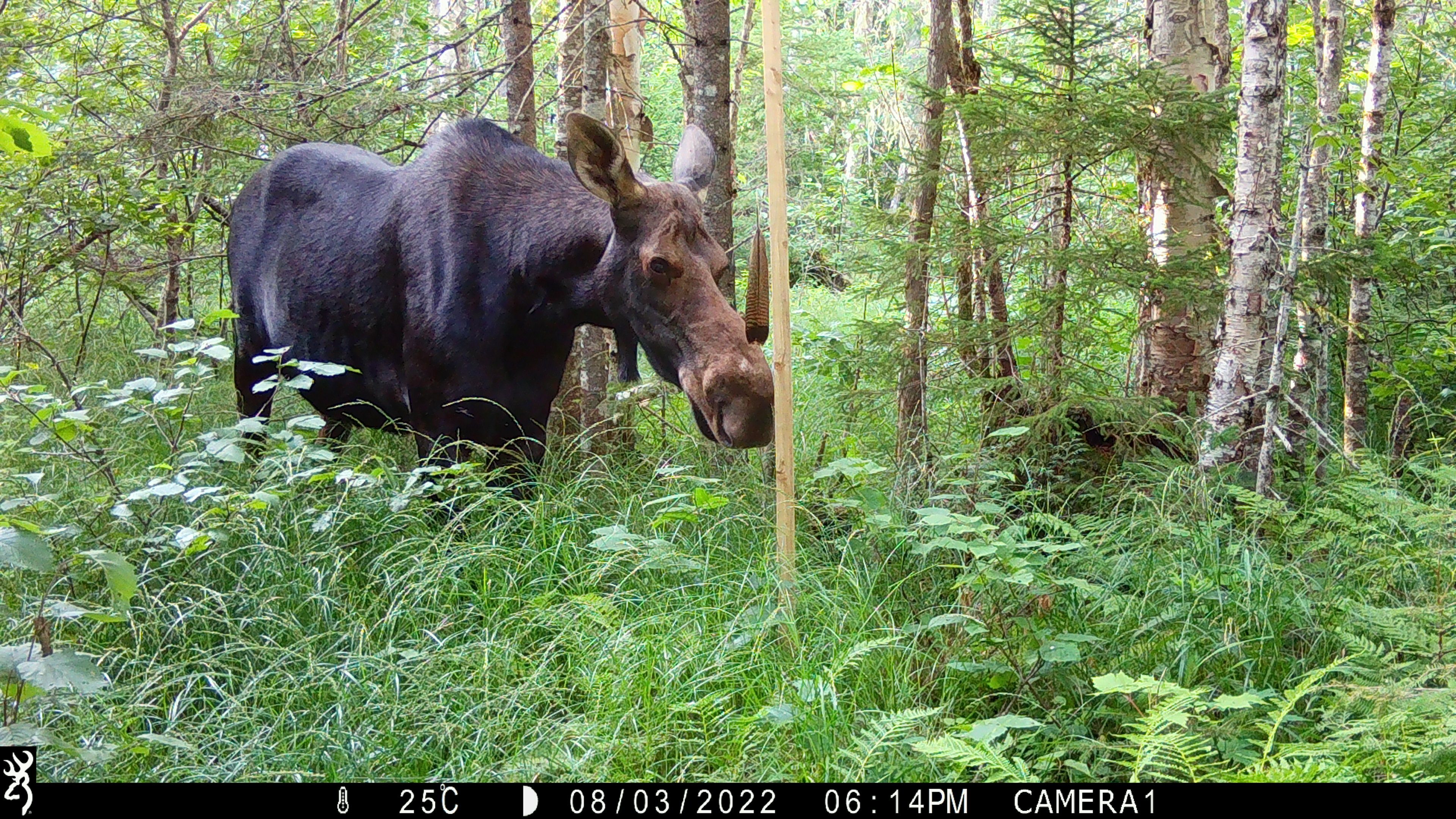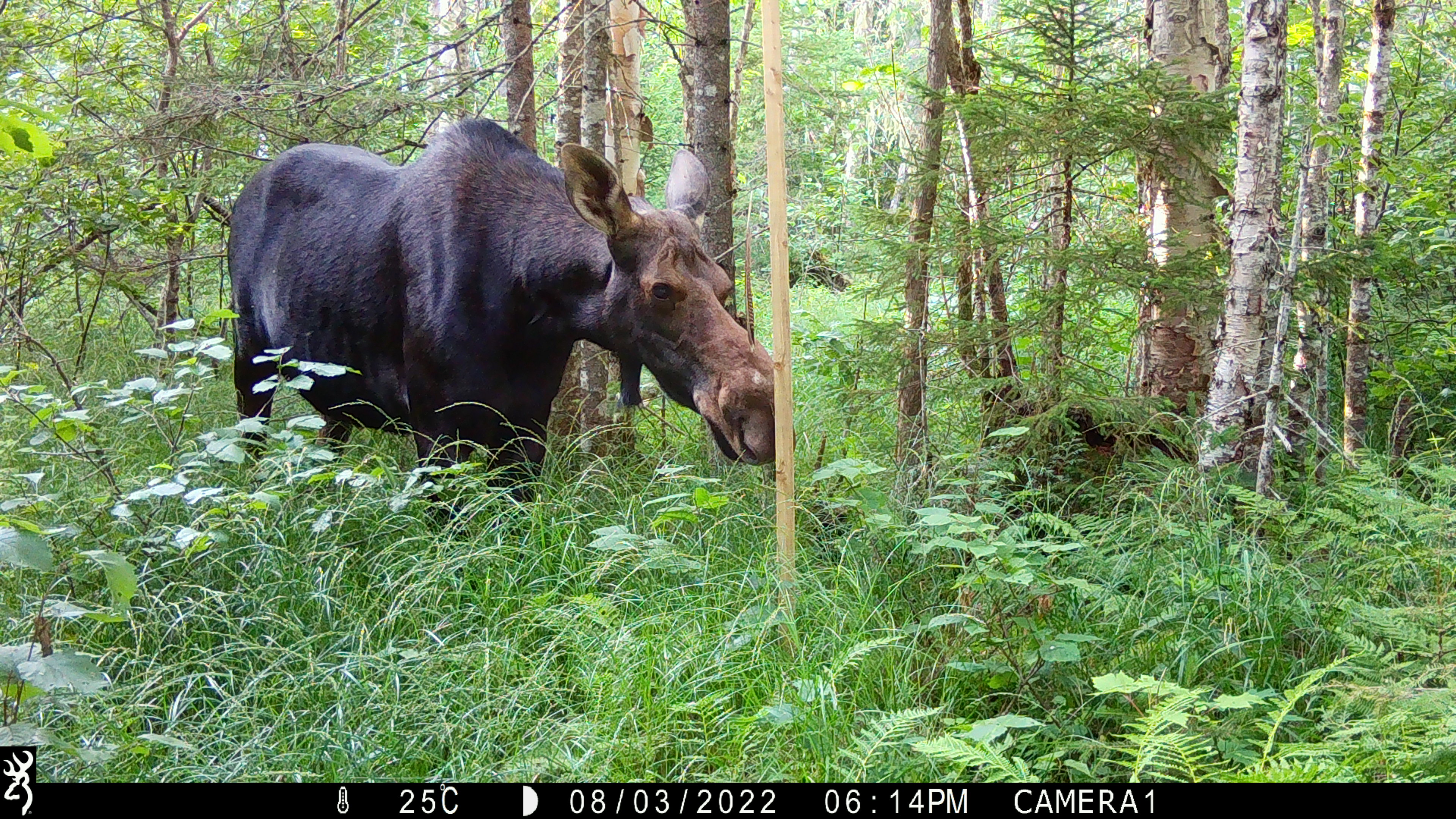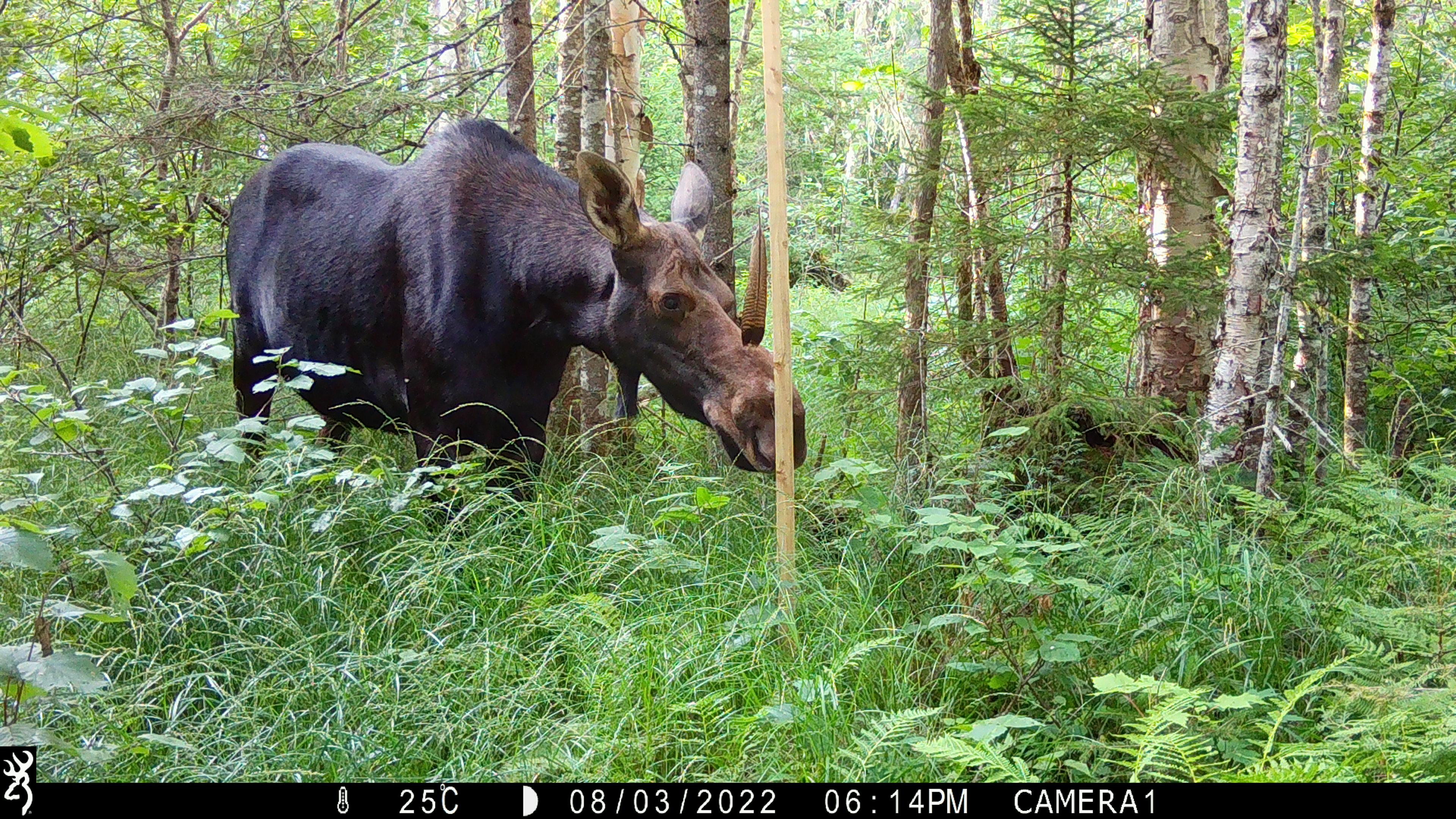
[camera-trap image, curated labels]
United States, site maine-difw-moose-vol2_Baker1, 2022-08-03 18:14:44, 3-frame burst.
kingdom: Animalia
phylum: Chordata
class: Mammalia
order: Artiodactyla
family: Cervidae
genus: Alces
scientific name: Alces alces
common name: moose